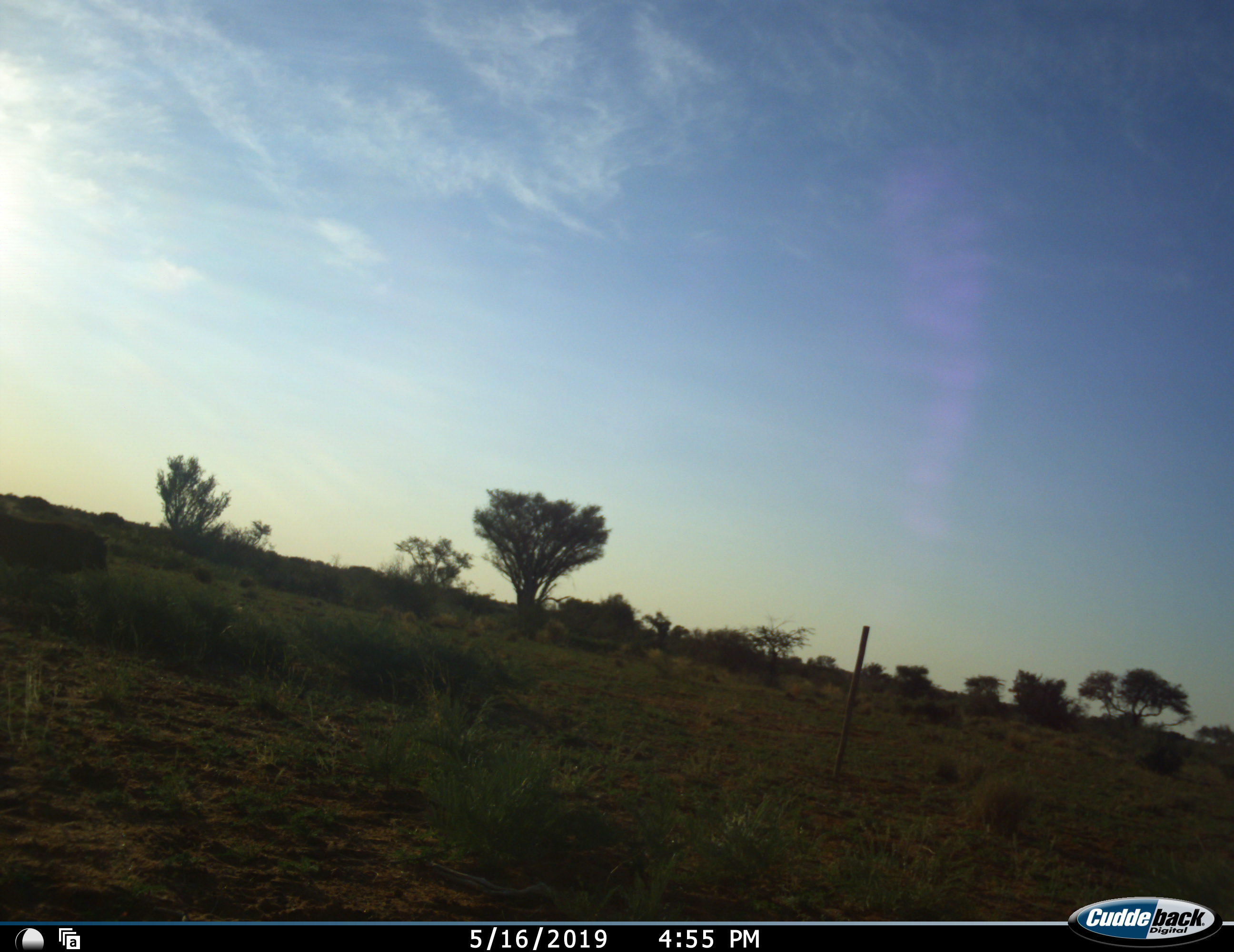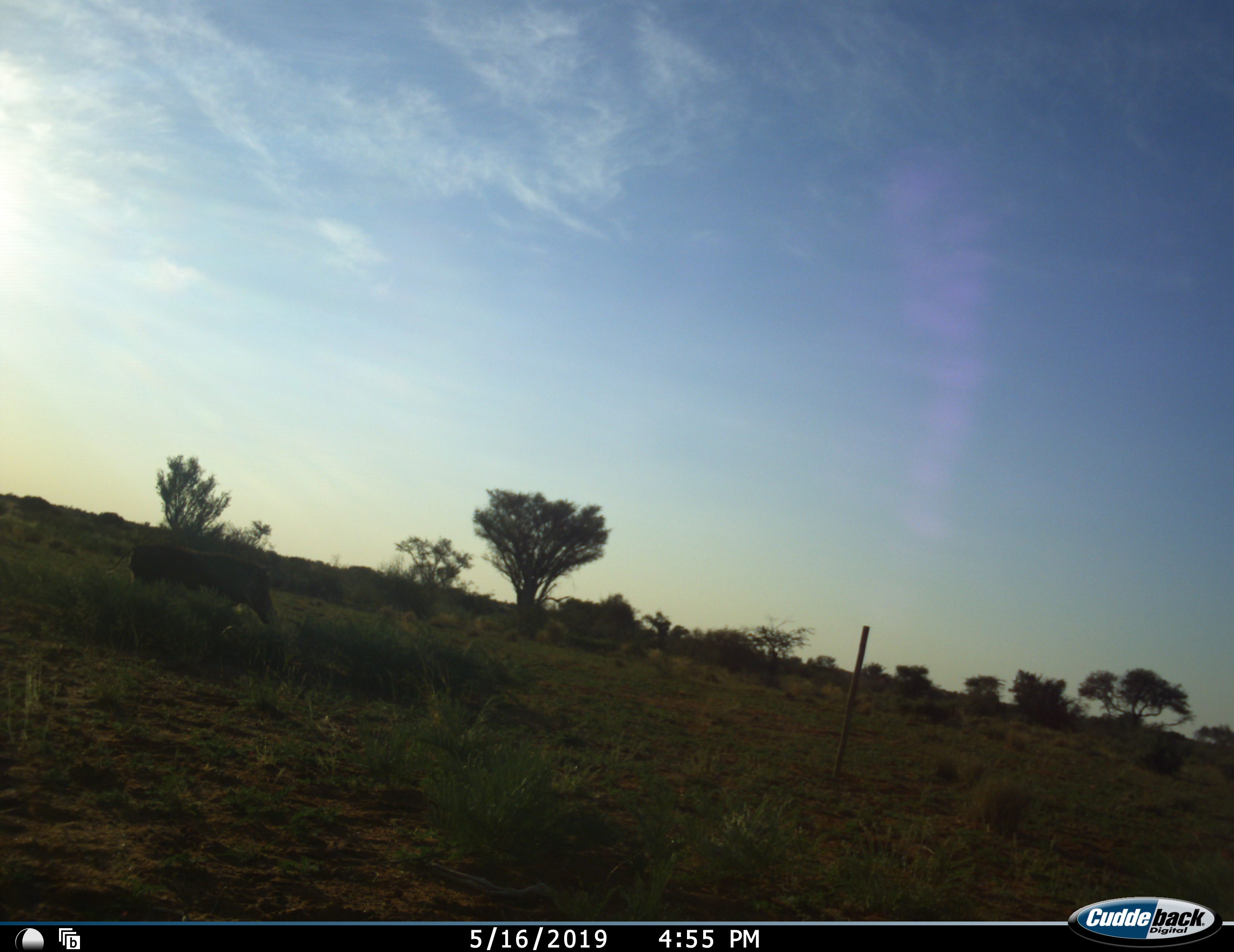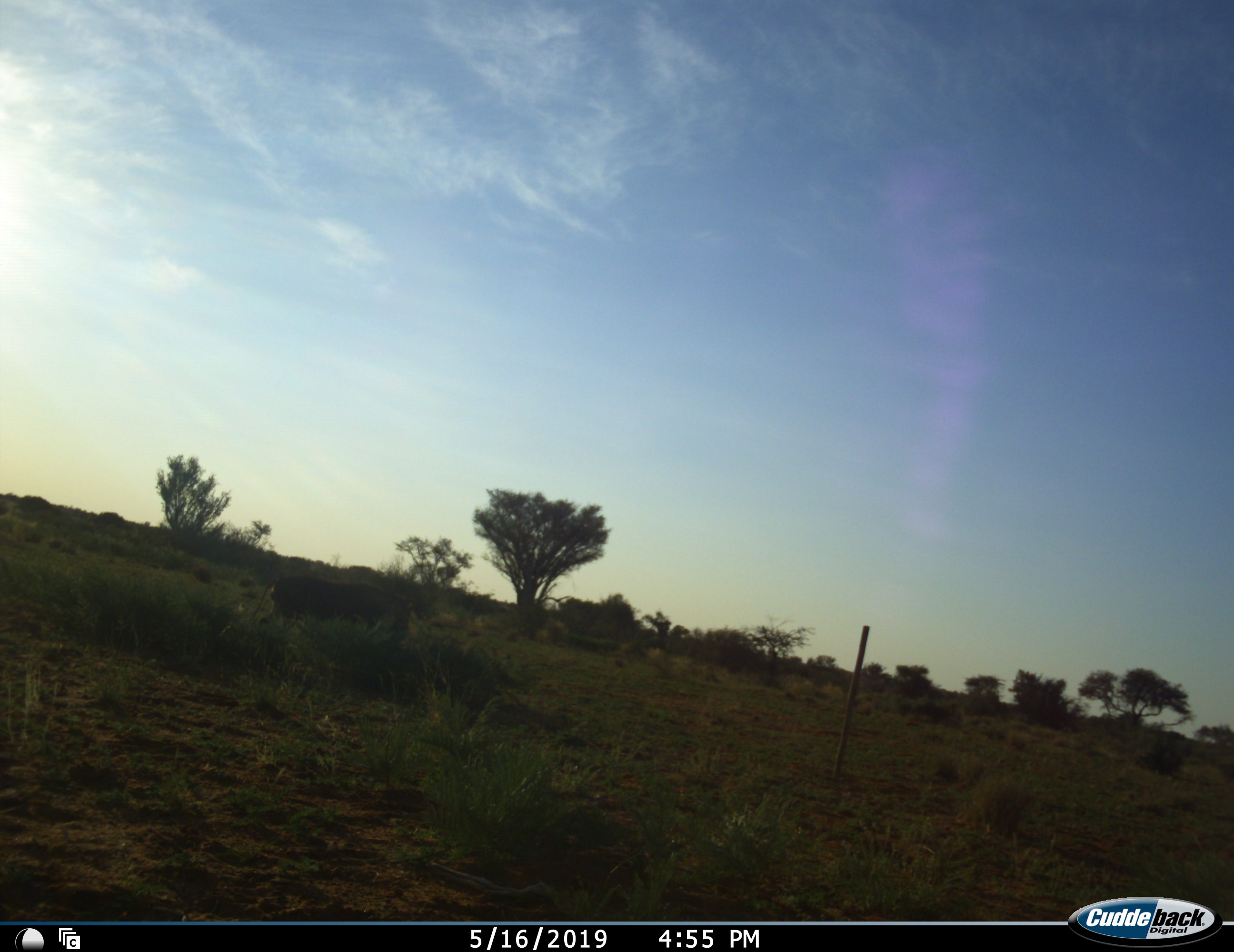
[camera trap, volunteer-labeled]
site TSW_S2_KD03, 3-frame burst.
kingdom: Animalia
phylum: Chordata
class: Mammalia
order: Artiodactyla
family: Suidae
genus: Phacochoerus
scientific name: Phacochoerus africanus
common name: warthog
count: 1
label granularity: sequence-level